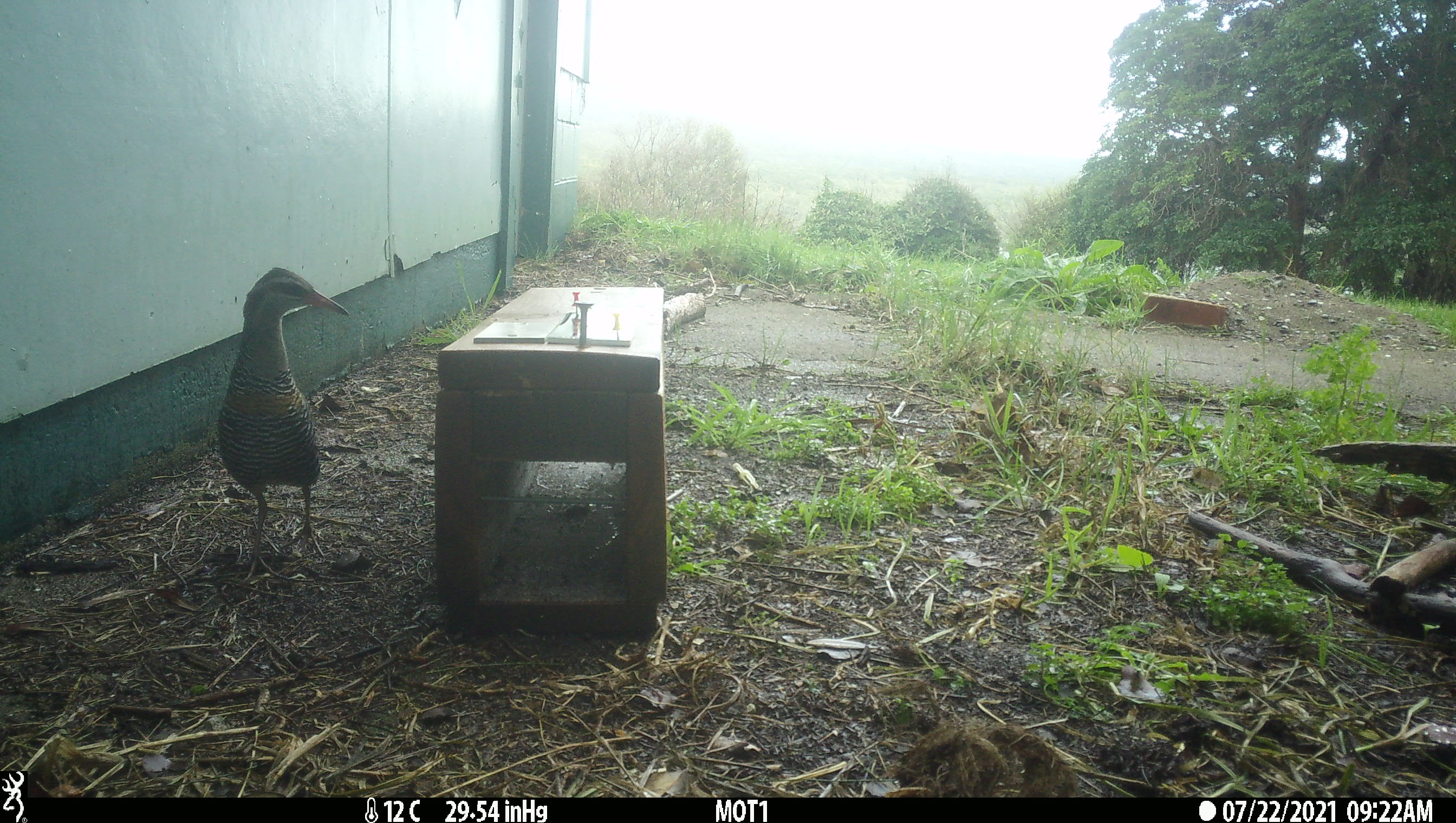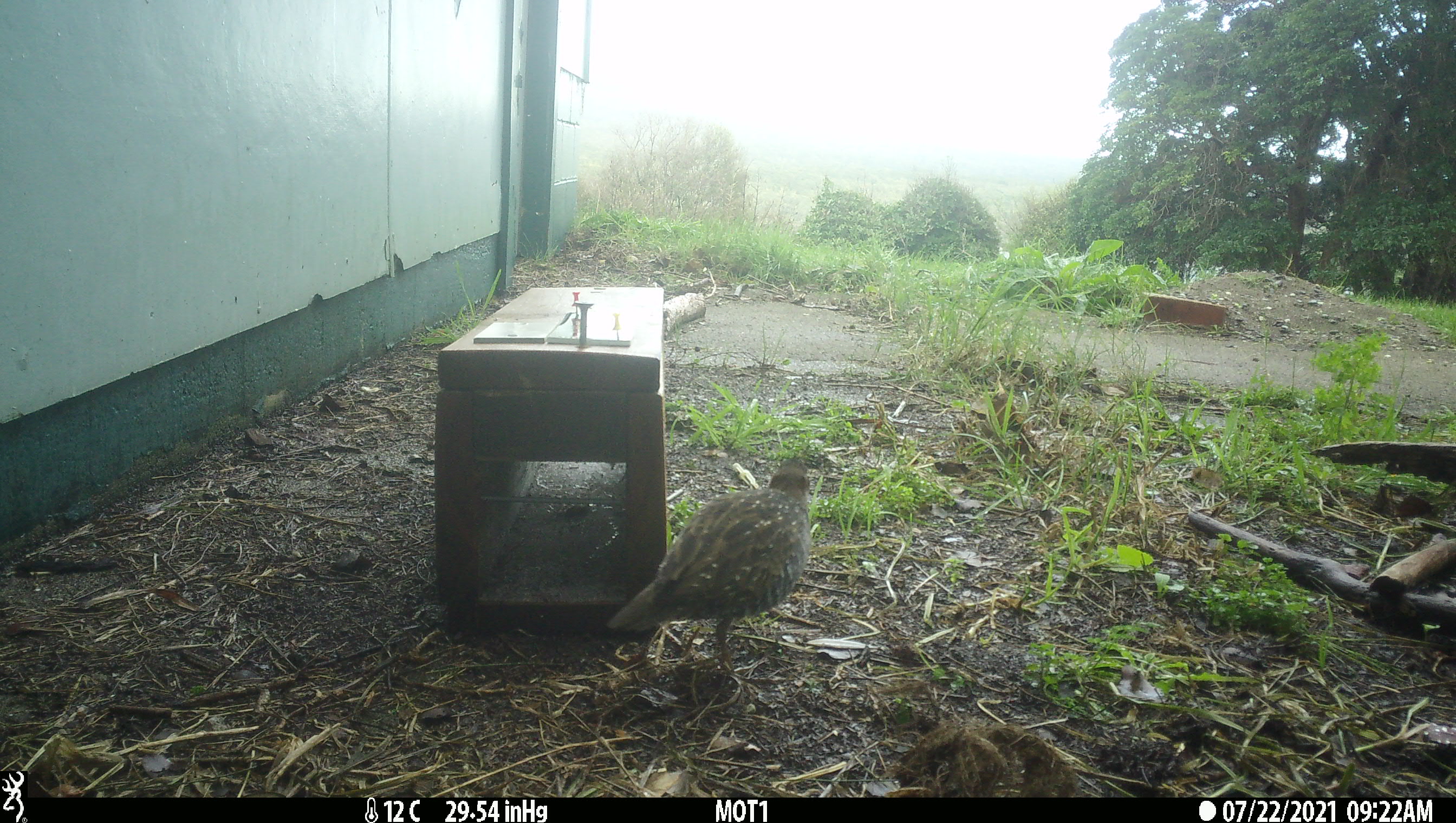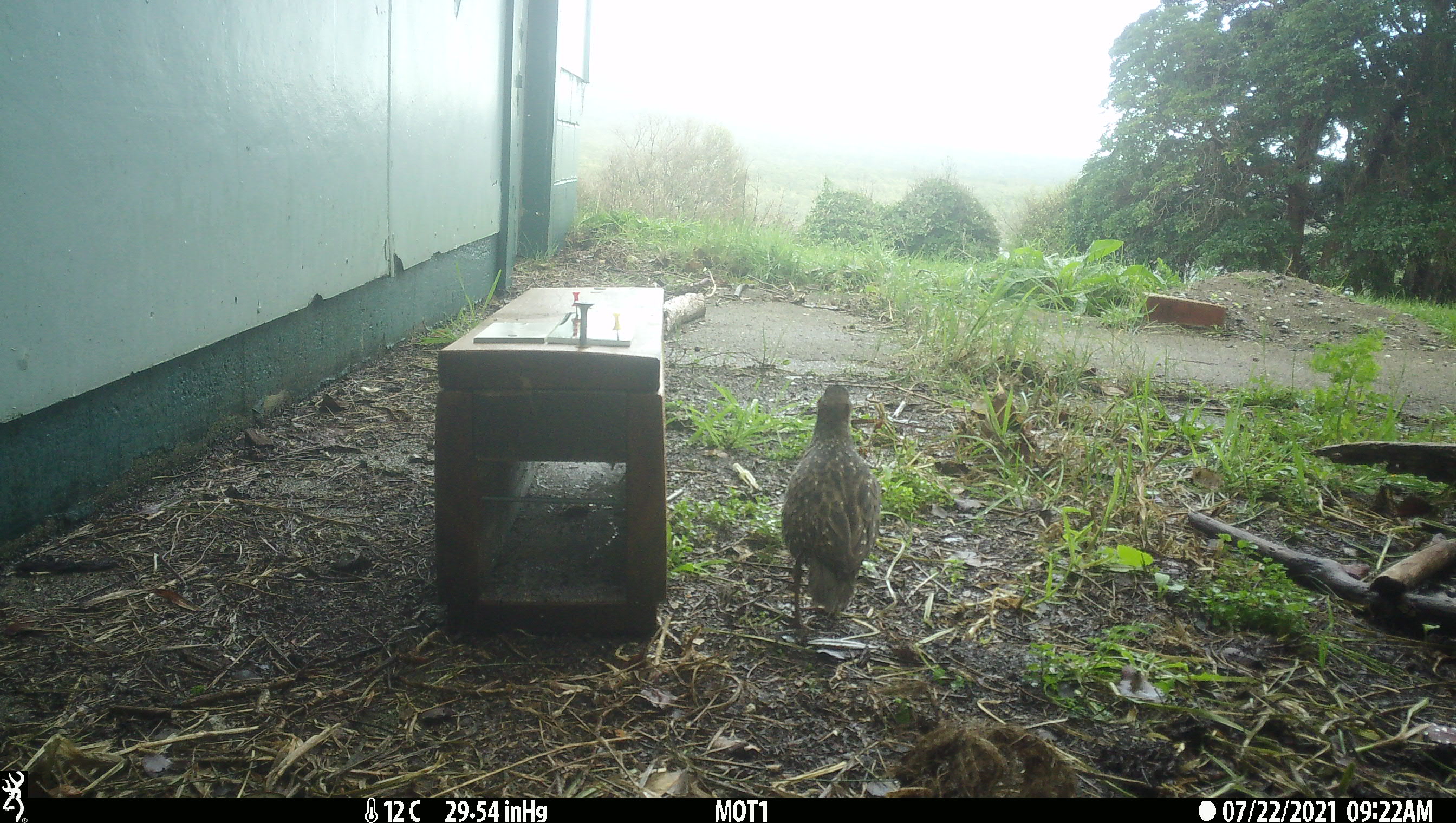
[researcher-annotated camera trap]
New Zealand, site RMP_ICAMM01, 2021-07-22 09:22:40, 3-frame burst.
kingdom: Animalia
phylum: Chordata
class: Aves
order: Gruiformes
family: Rallidae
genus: Gallirallus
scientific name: Gallirallus philippensis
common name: buff-banded rail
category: banded rail